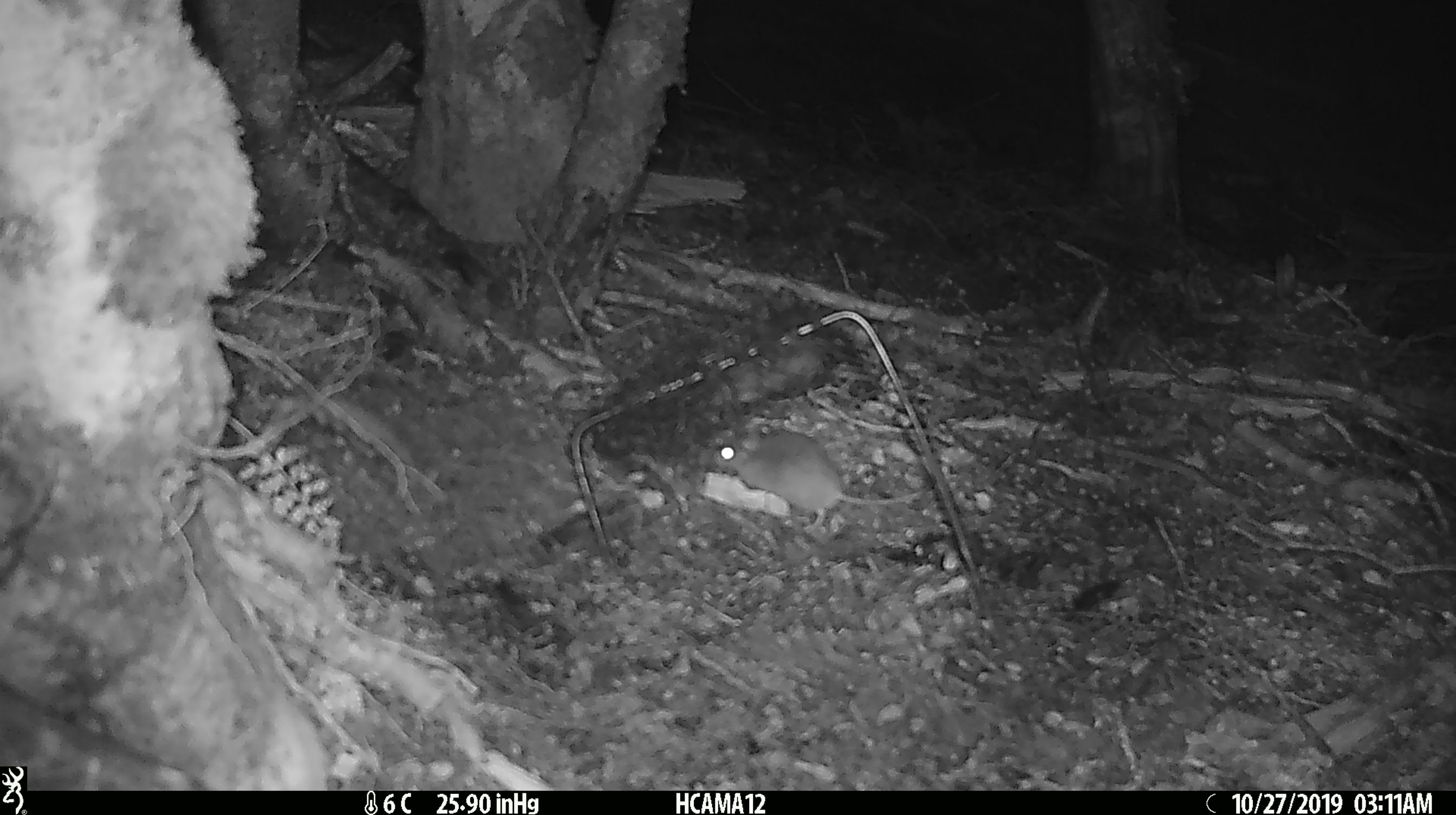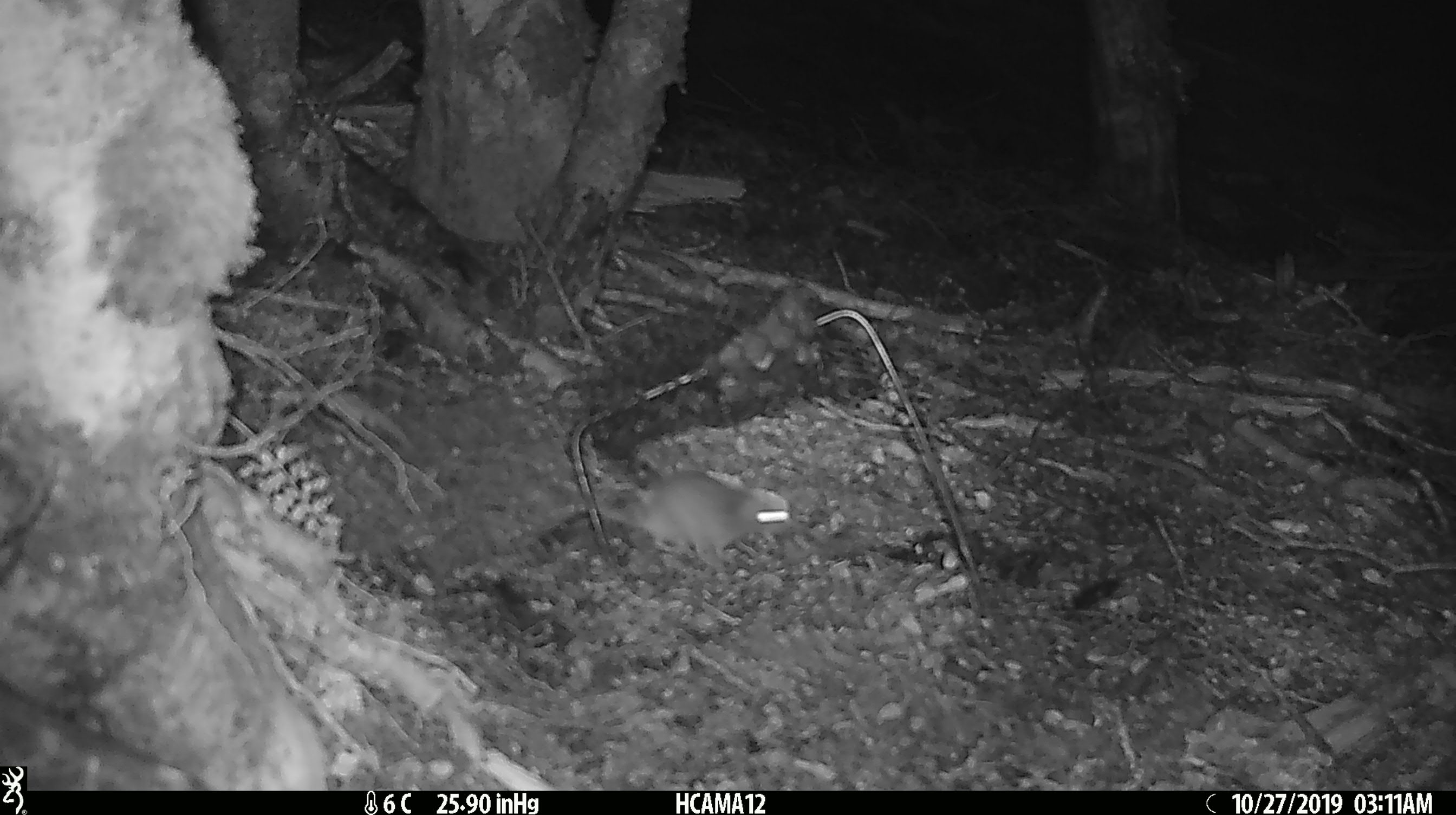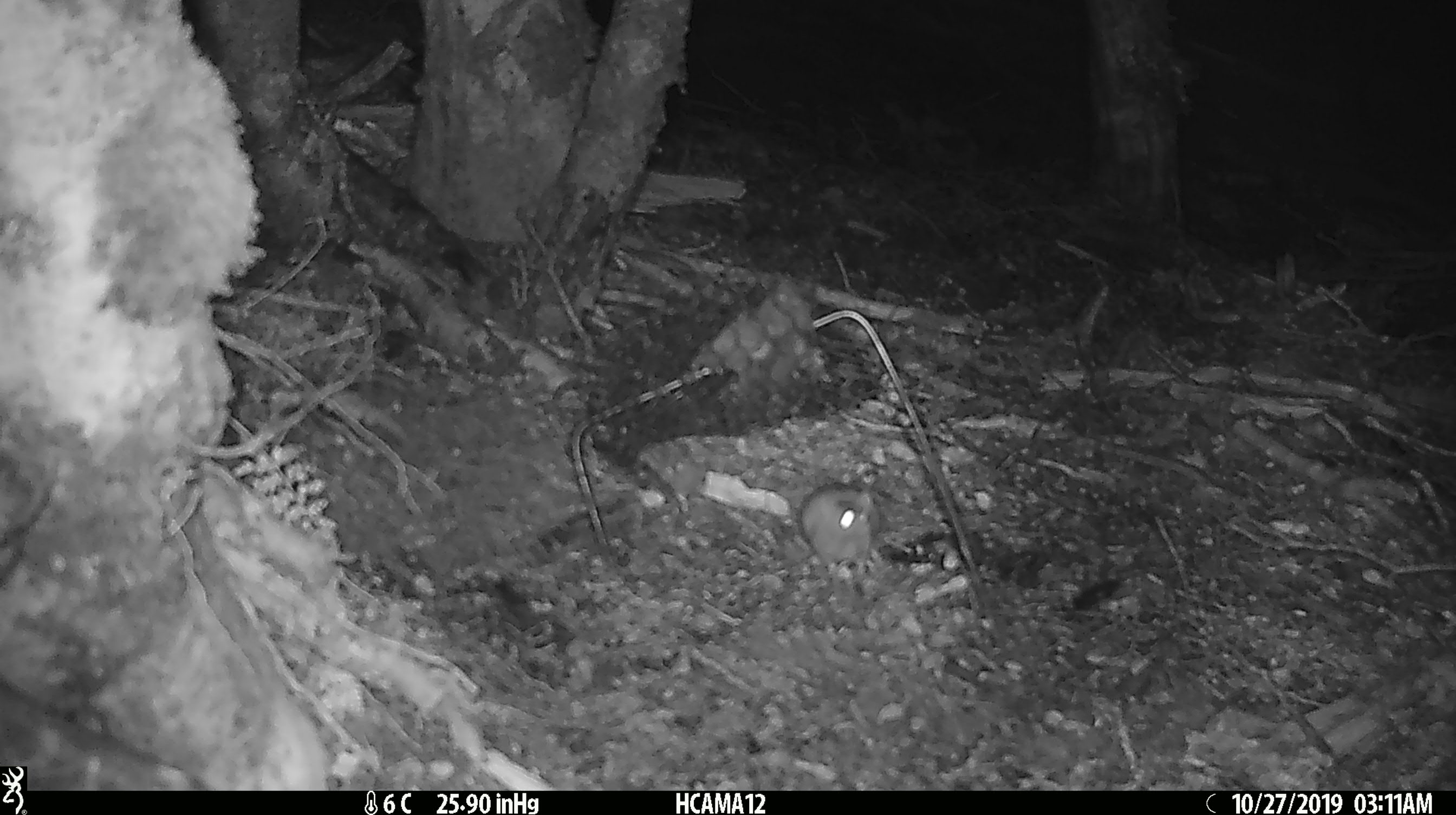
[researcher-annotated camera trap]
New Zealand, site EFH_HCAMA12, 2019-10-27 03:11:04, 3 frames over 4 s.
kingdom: Animalia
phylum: Chordata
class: Mammalia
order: Rodentia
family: Muridae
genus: Mus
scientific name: Mus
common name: mouse